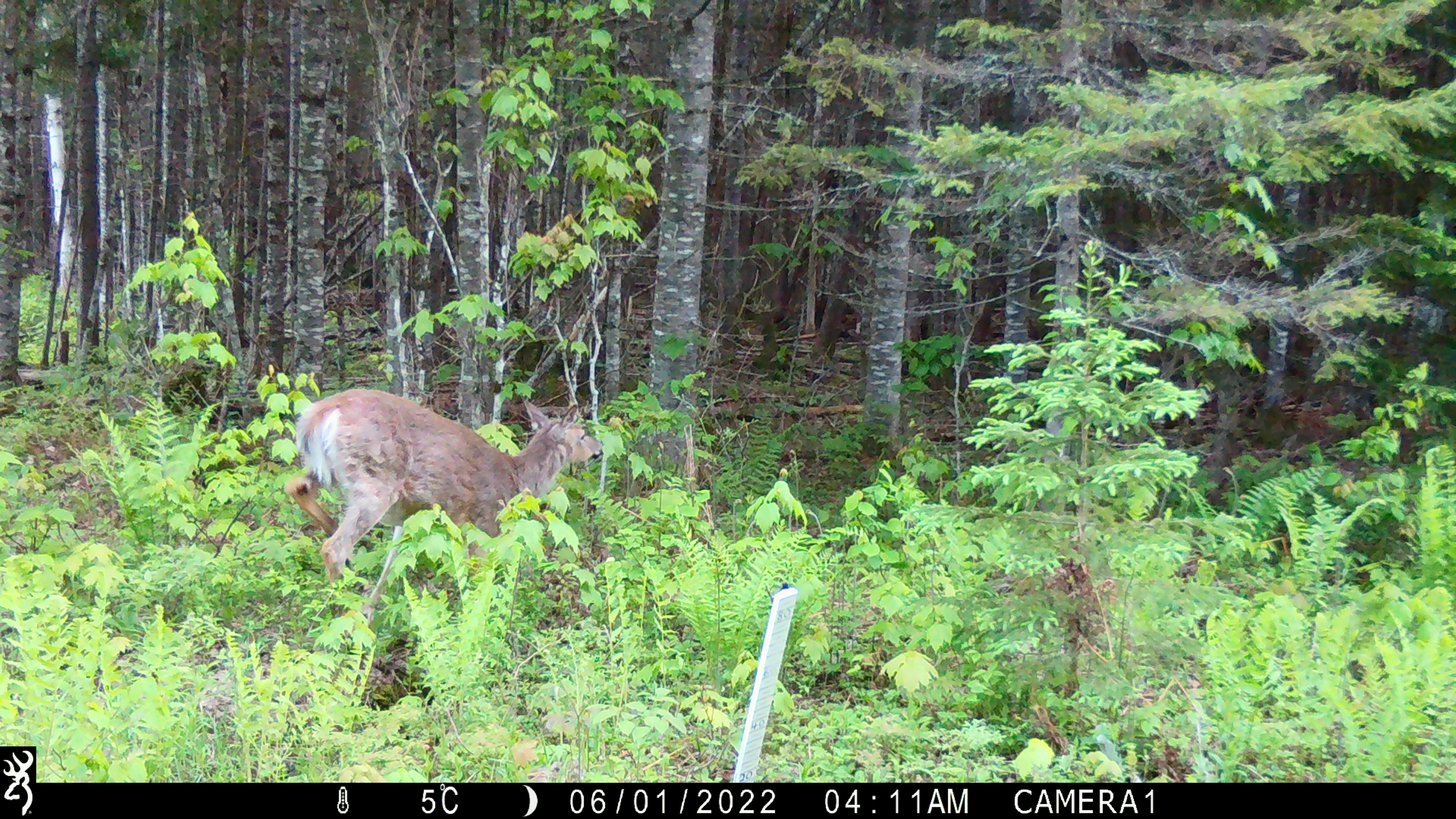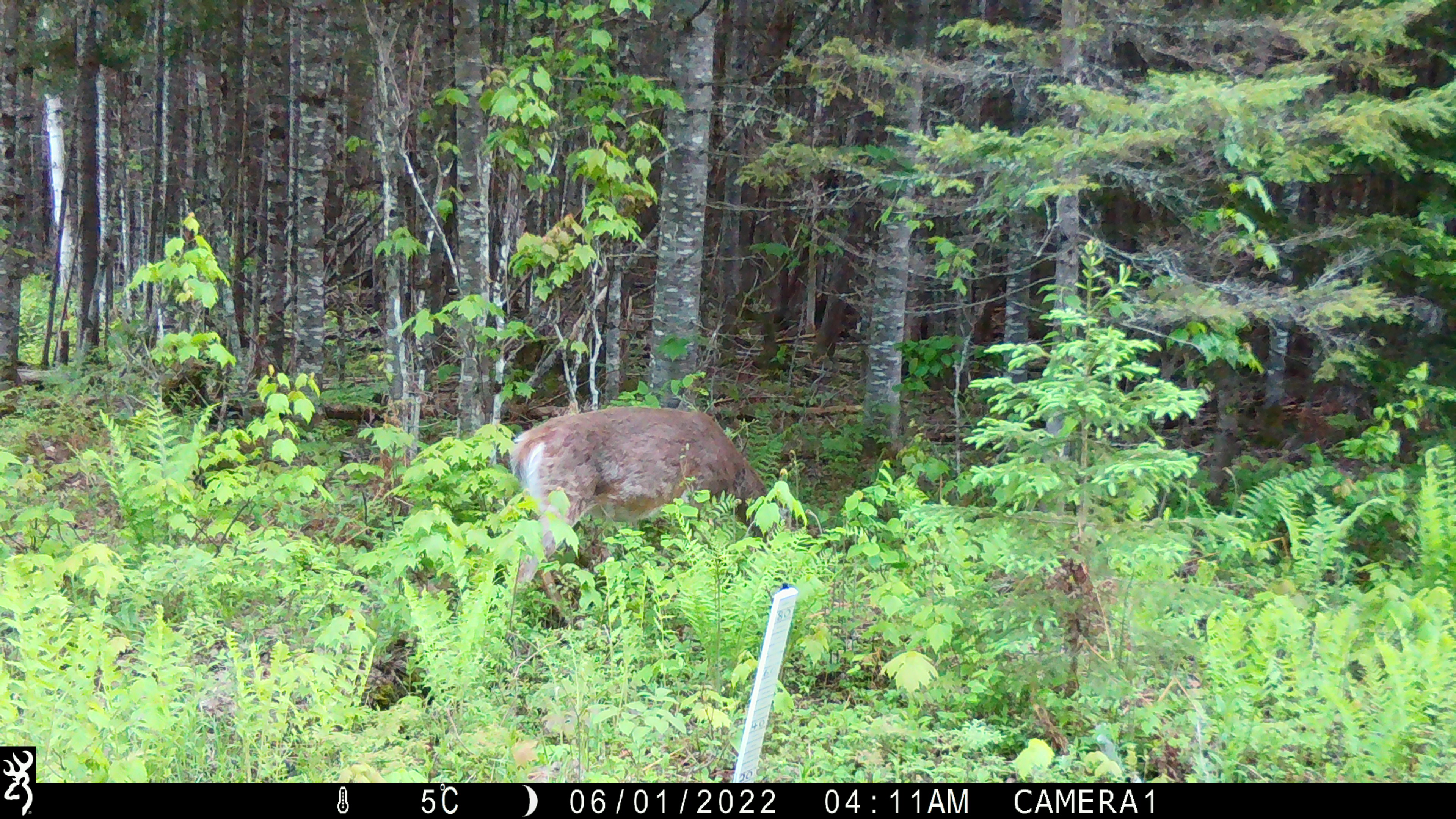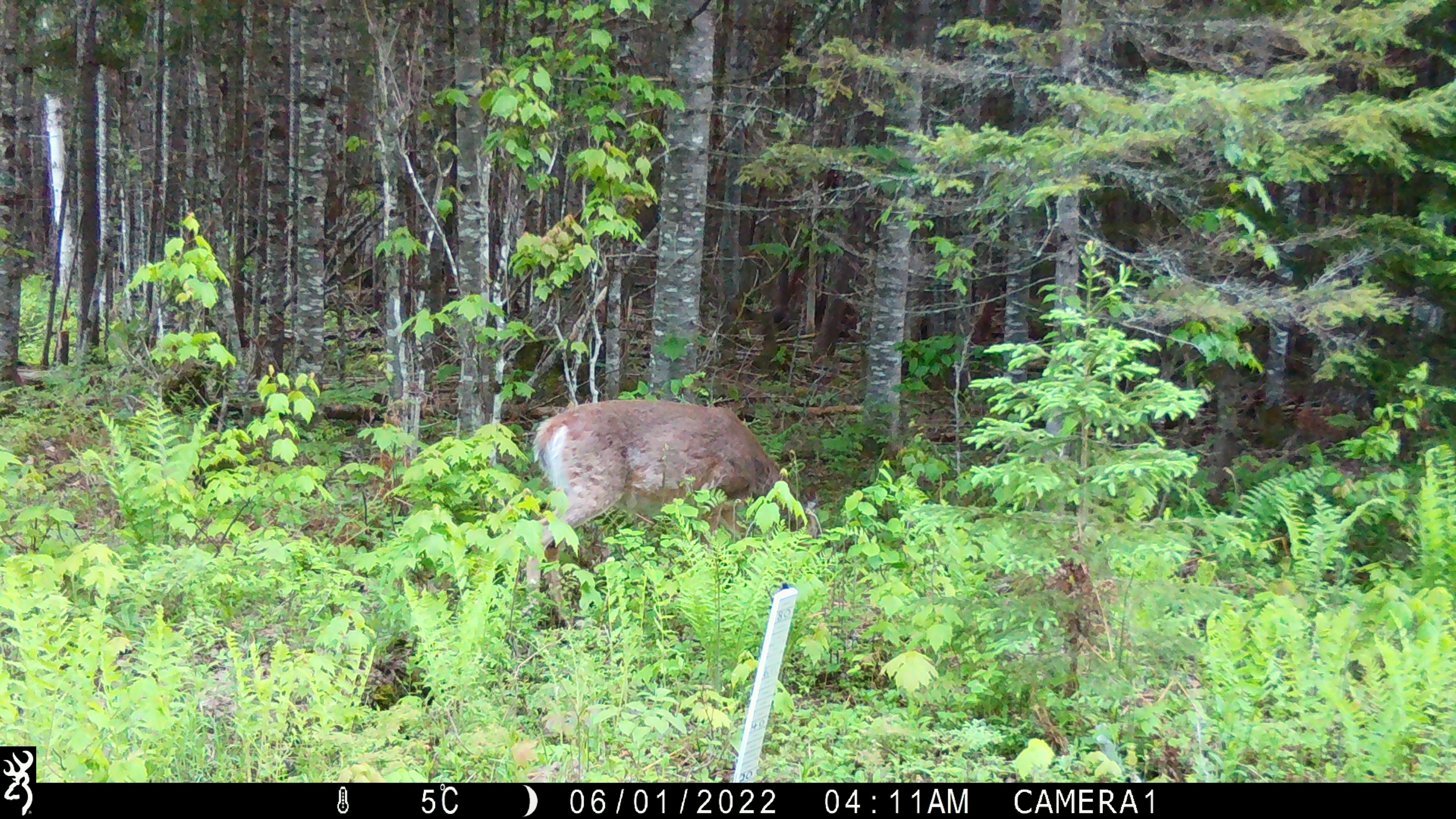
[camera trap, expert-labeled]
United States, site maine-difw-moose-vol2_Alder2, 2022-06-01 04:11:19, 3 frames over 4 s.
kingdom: Animalia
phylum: Chordata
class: Mammalia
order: Artiodactyla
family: Cervidae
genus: Odocoileus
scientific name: Odocoileus virginianus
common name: white-tailed deer